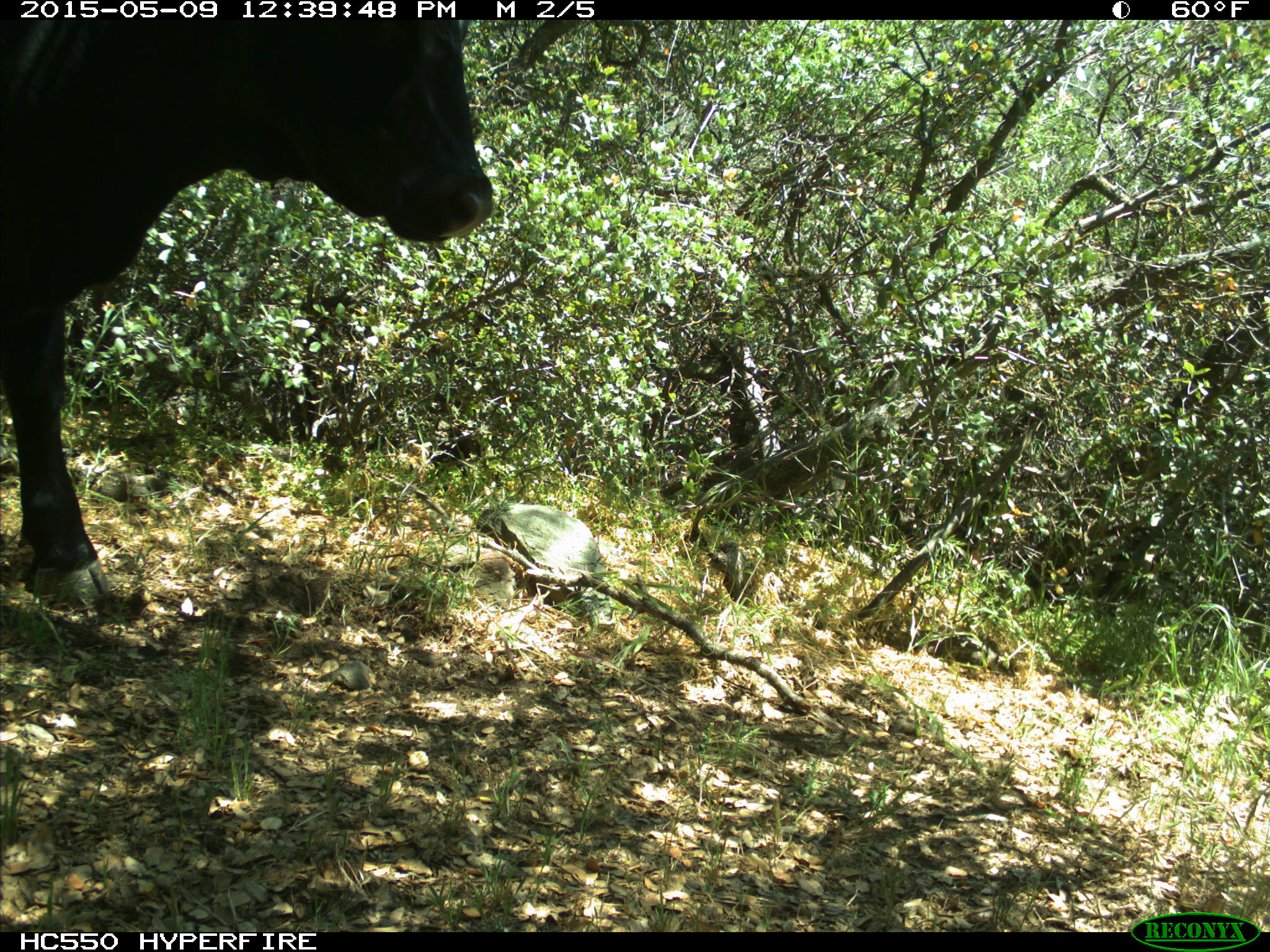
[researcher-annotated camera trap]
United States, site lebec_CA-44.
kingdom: Animalia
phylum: Chordata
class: Mammalia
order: Artiodactyla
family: Bovidae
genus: Bos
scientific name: Bos taurus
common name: domestic cow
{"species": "Bos taurus (domestic cow)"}